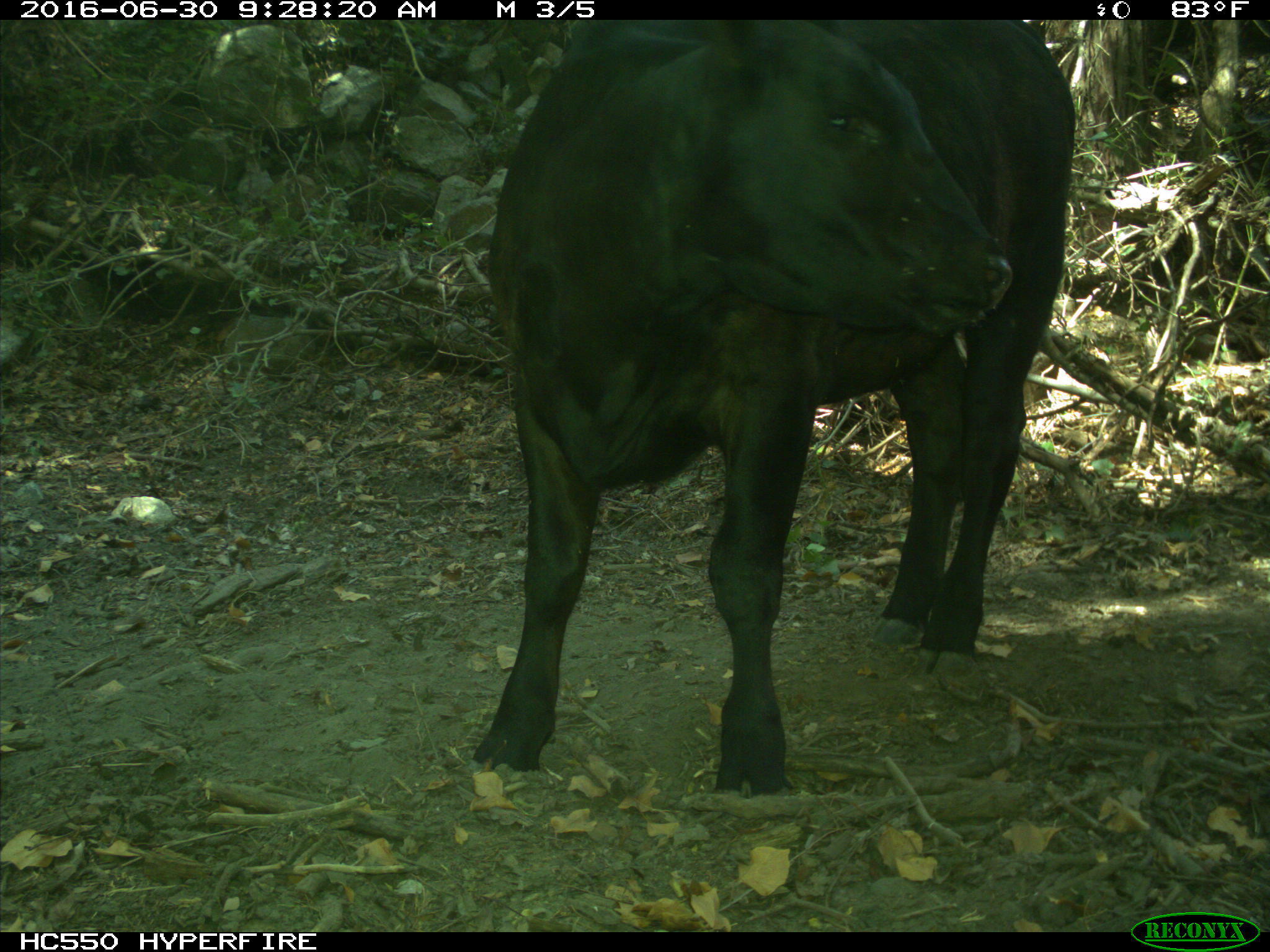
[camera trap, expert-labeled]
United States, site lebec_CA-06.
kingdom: Animalia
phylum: Chordata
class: Mammalia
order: Artiodactyla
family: Bovidae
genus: Bos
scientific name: Bos taurus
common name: domestic cow